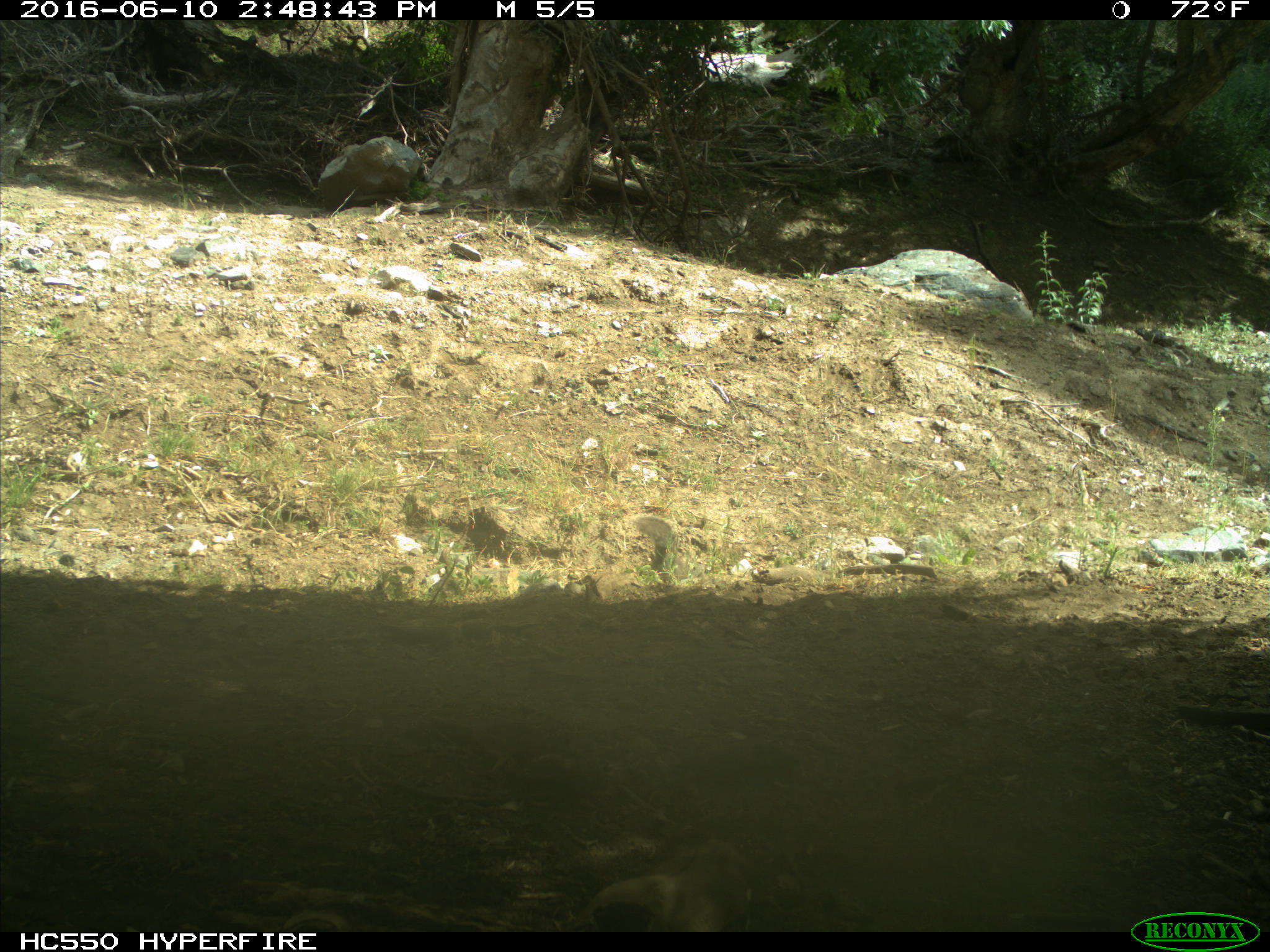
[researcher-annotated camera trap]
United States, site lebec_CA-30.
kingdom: Animalia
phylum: Chordata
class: Mammalia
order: Rodentia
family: Sciuridae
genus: Sciurus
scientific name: Sciurus carolinensis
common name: eastern gray squirrel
Sciurus carolinensis (eastern gray squirrel).